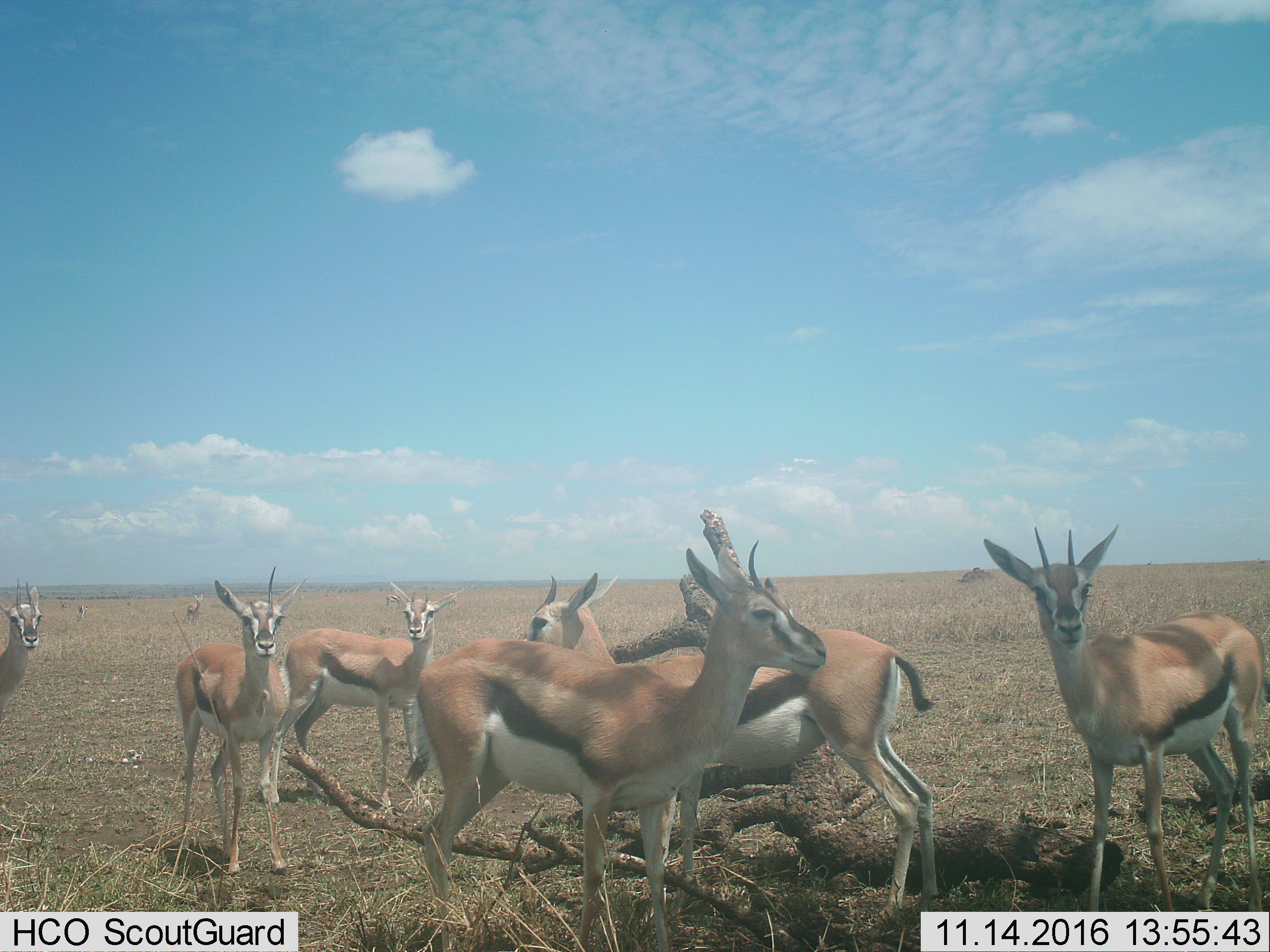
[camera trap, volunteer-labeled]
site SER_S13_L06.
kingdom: Animalia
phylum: Chordata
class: Mammalia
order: Artiodactyla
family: Bovidae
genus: Eudorcas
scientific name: Eudorcas thomsonii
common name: thomson's gazelle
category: gazellethomsons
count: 8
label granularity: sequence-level